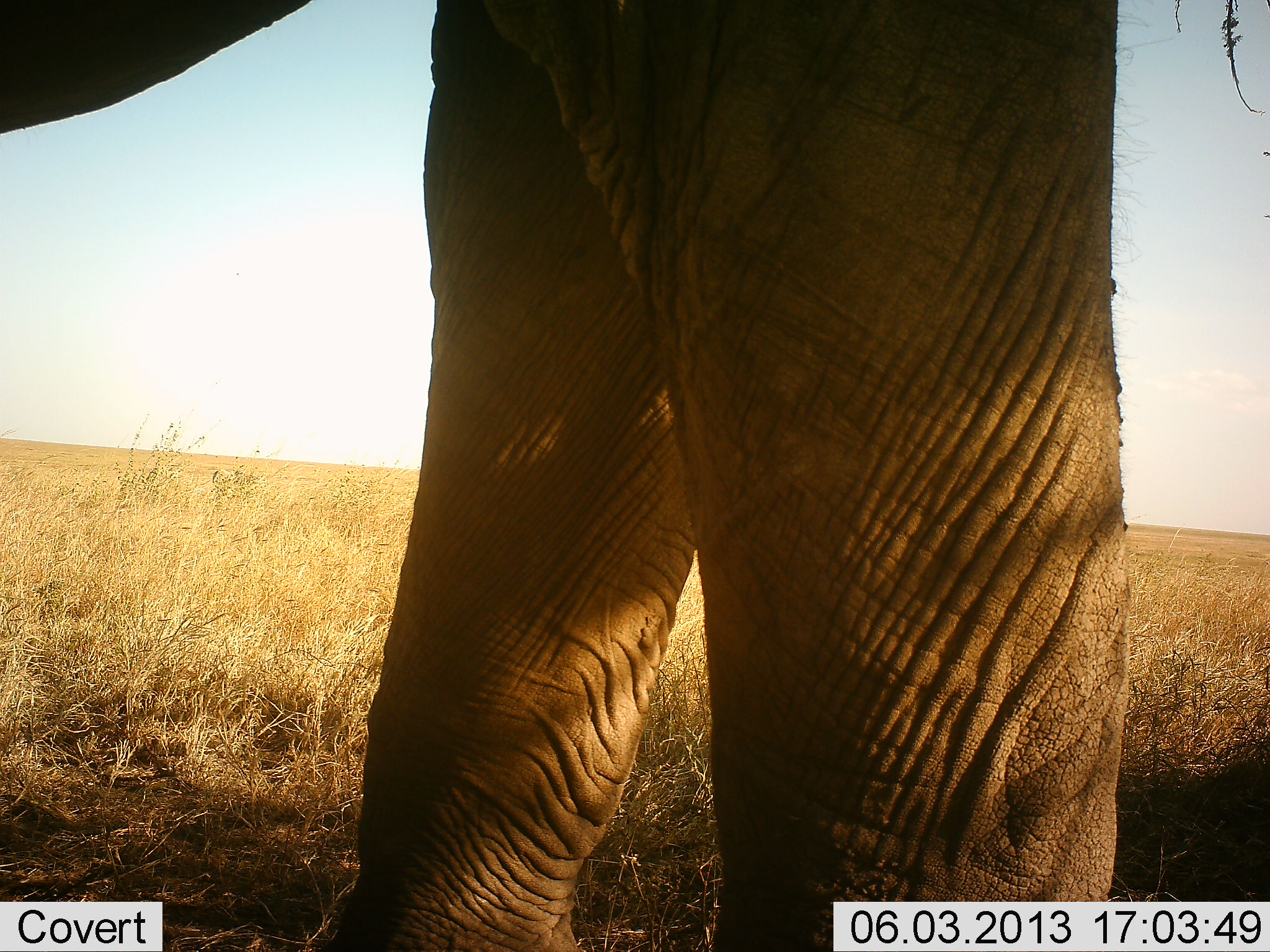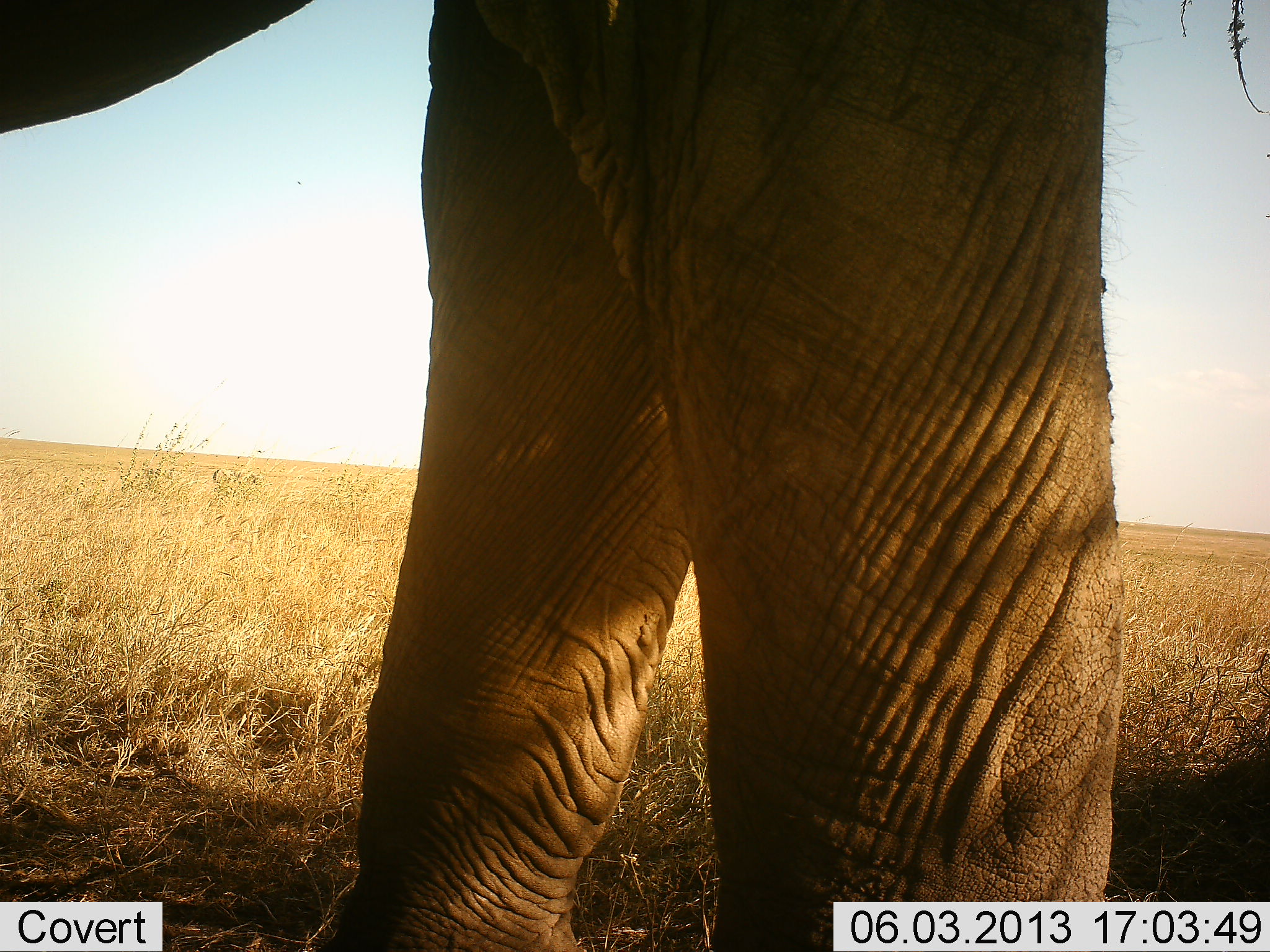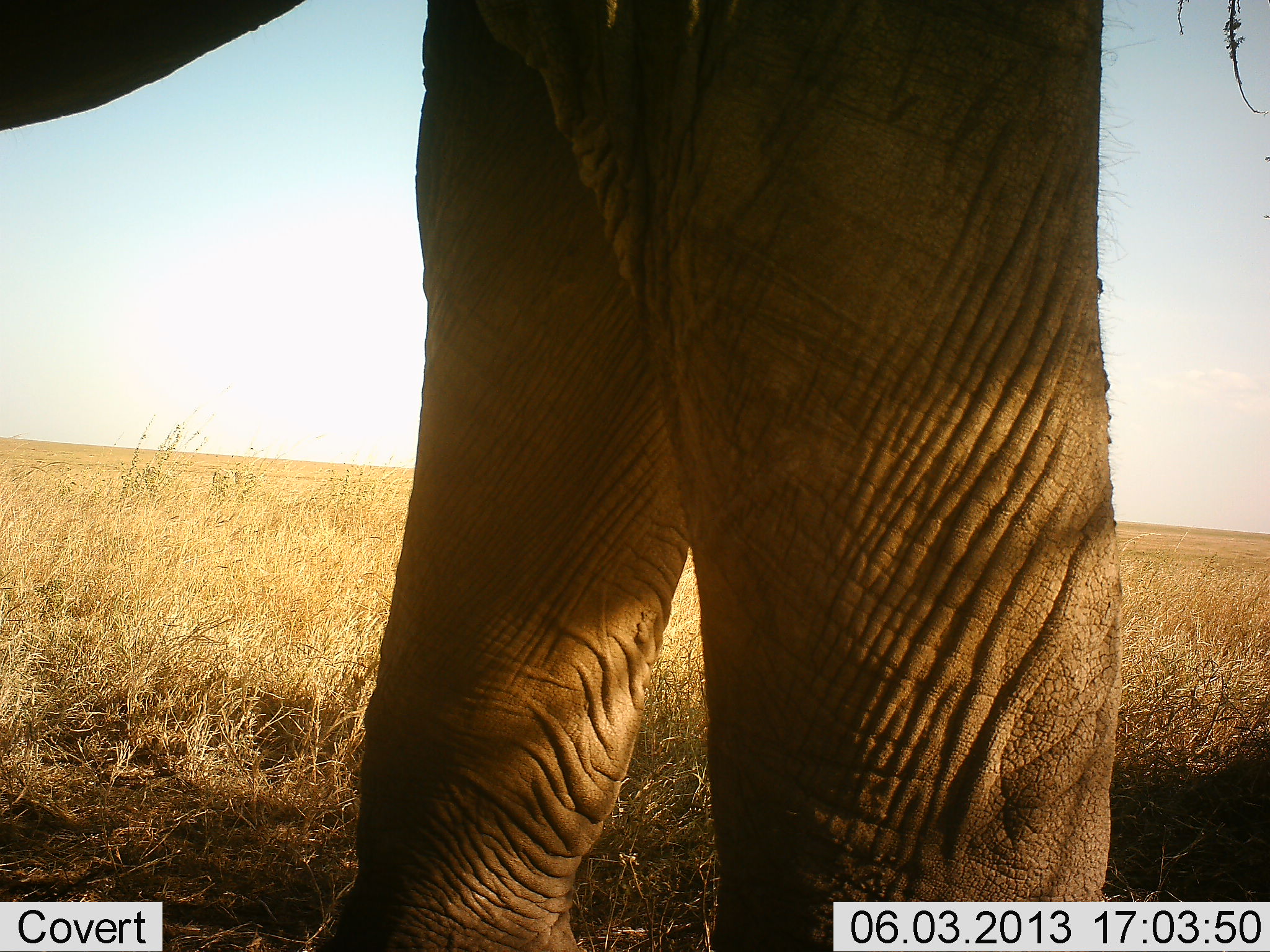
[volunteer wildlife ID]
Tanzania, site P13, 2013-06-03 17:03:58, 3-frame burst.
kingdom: Animalia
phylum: Chordata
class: Mammalia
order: Proboscidea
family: Elephantidae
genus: Loxodonta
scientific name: Loxodonta africana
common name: african bush elephant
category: elephant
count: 1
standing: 92%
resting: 0%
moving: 8%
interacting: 0%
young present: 0%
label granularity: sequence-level